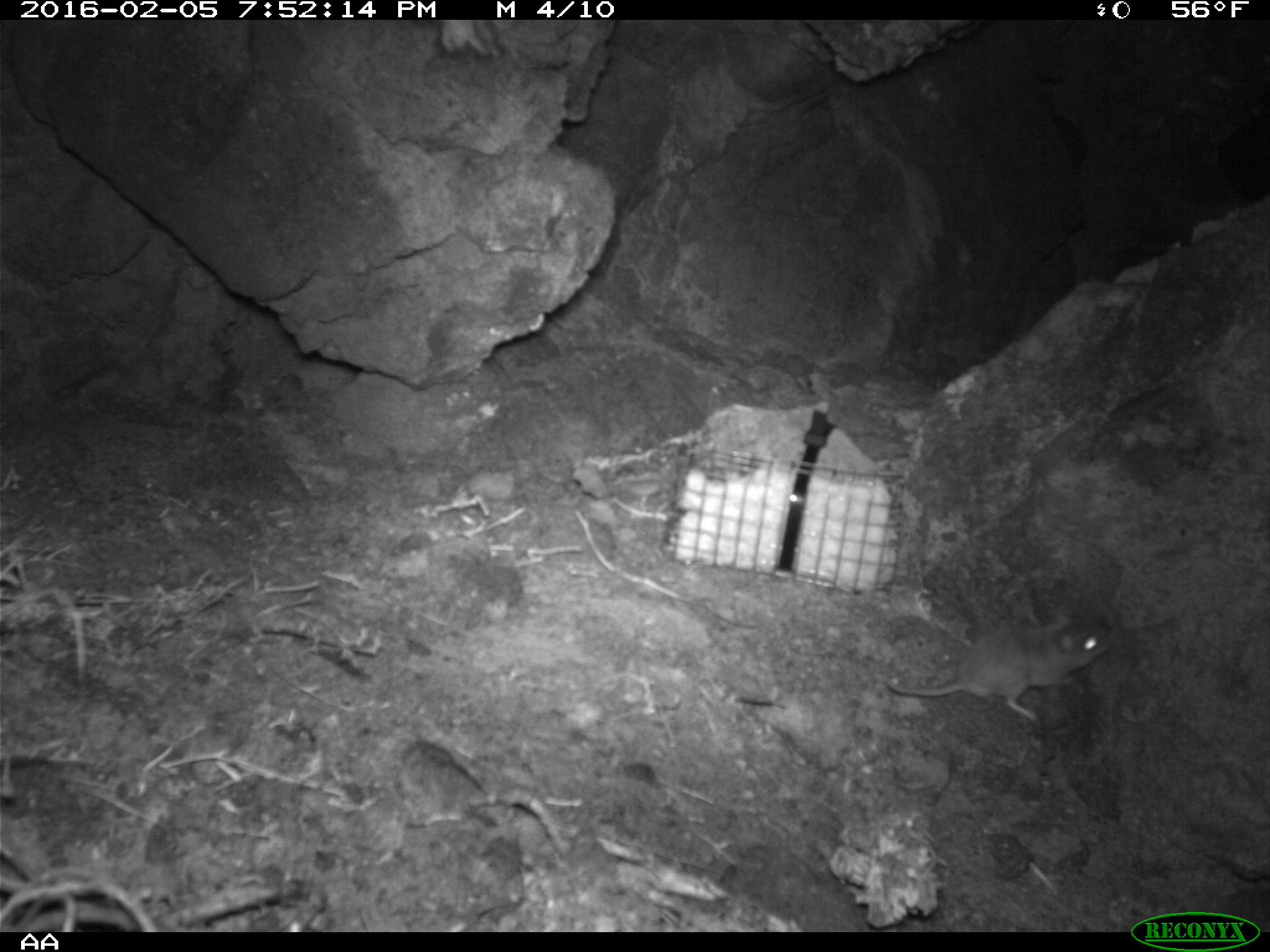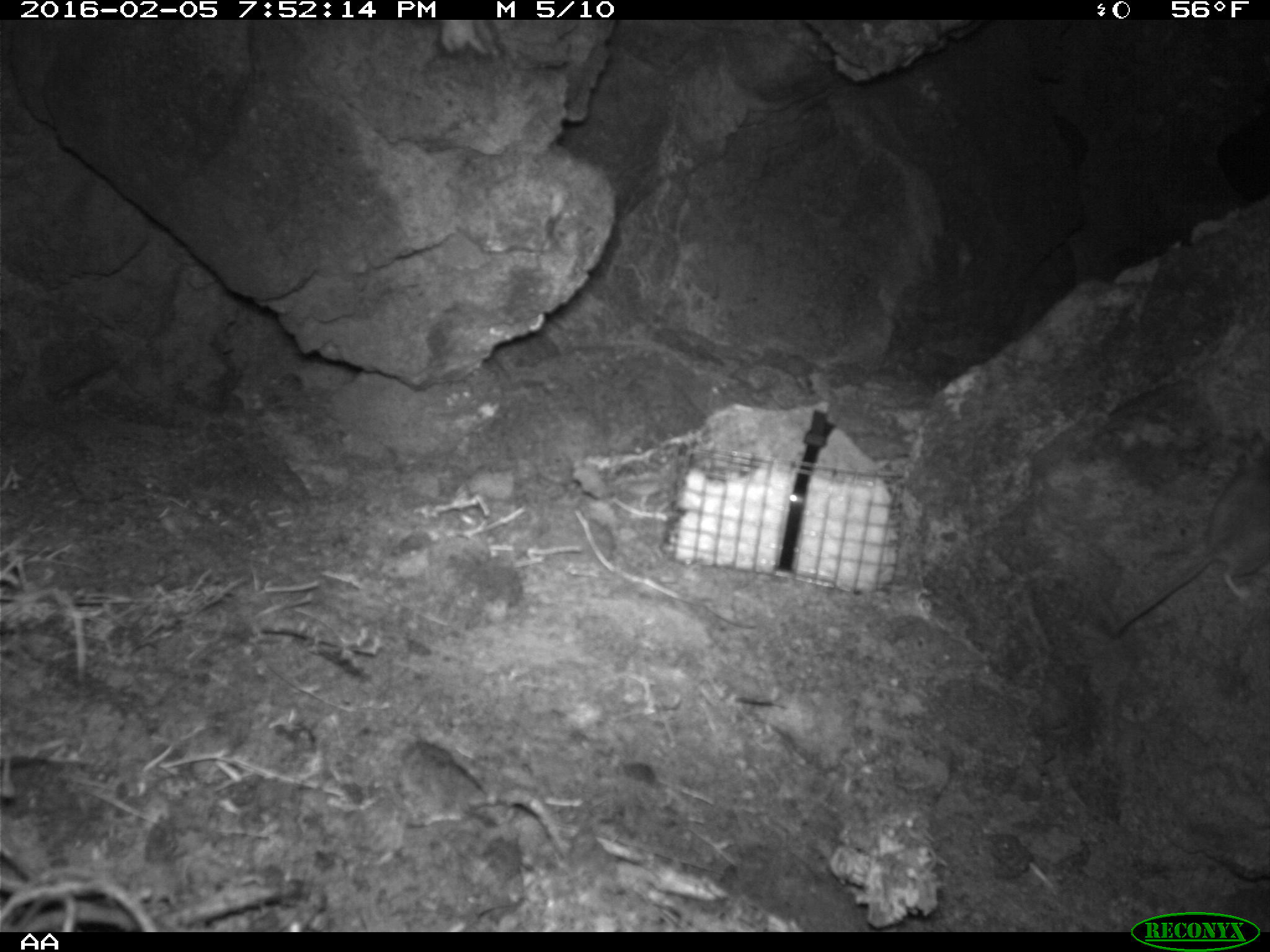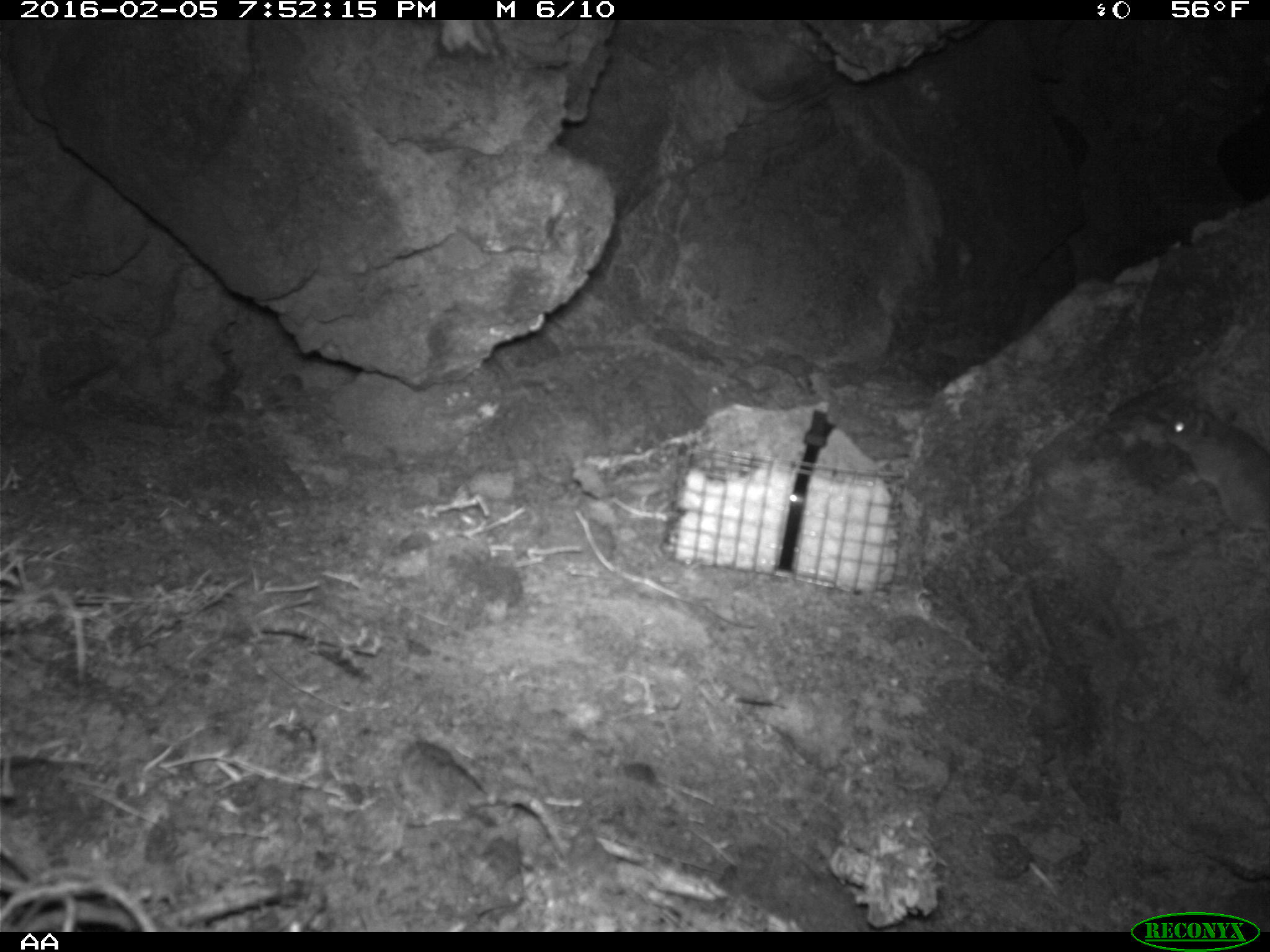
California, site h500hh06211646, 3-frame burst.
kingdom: Animalia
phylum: Chordata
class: Mammalia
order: Rodentia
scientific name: Rodentia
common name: rodent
Rodent (Rodentia).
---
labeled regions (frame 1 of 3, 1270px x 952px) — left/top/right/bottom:
rodent: 886/603/1118/720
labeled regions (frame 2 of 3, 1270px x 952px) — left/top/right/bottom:
rodent: 1106/434/1269/637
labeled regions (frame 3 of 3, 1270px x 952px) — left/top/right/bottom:
rodent: 1164/394/1269/529